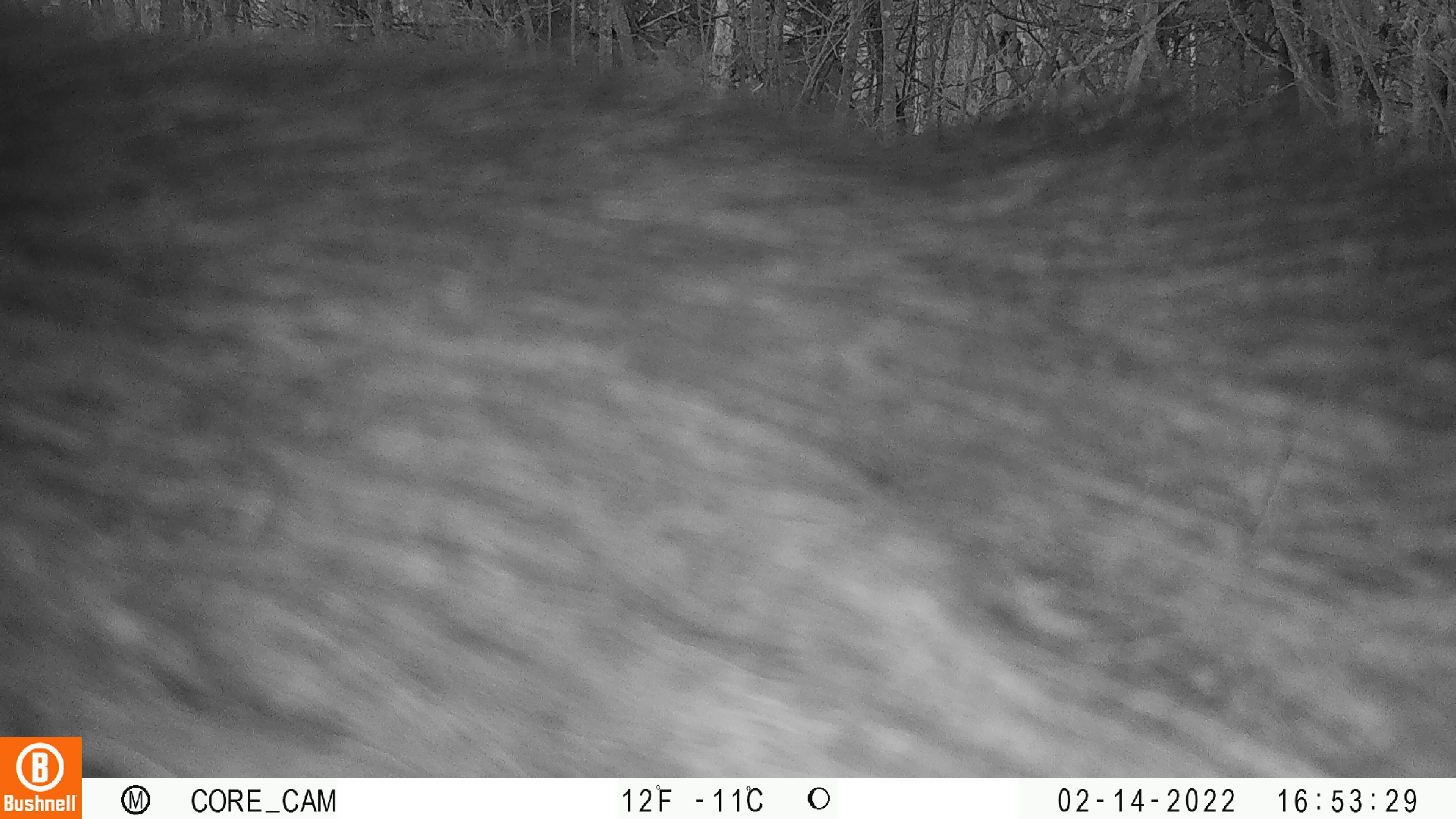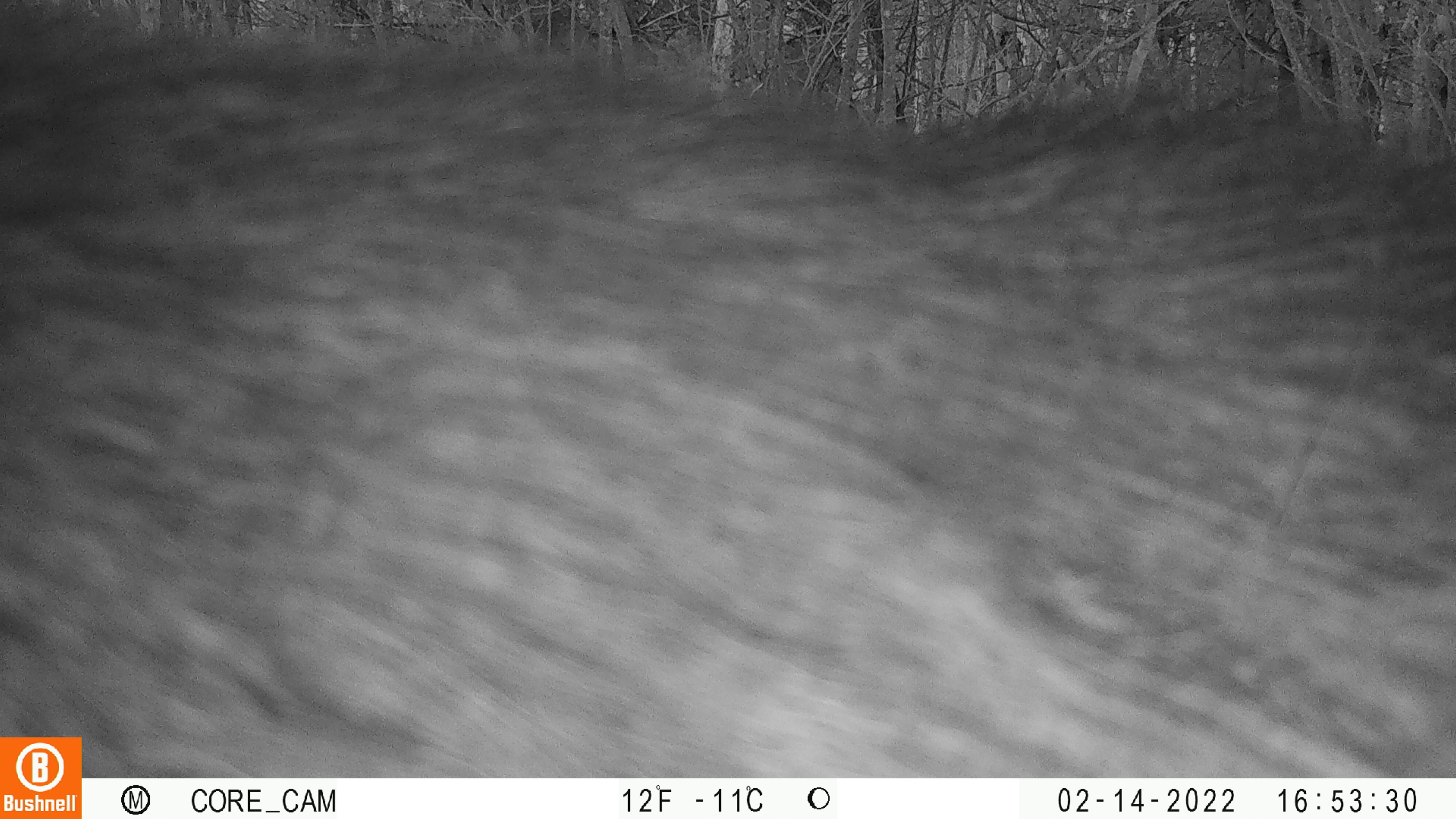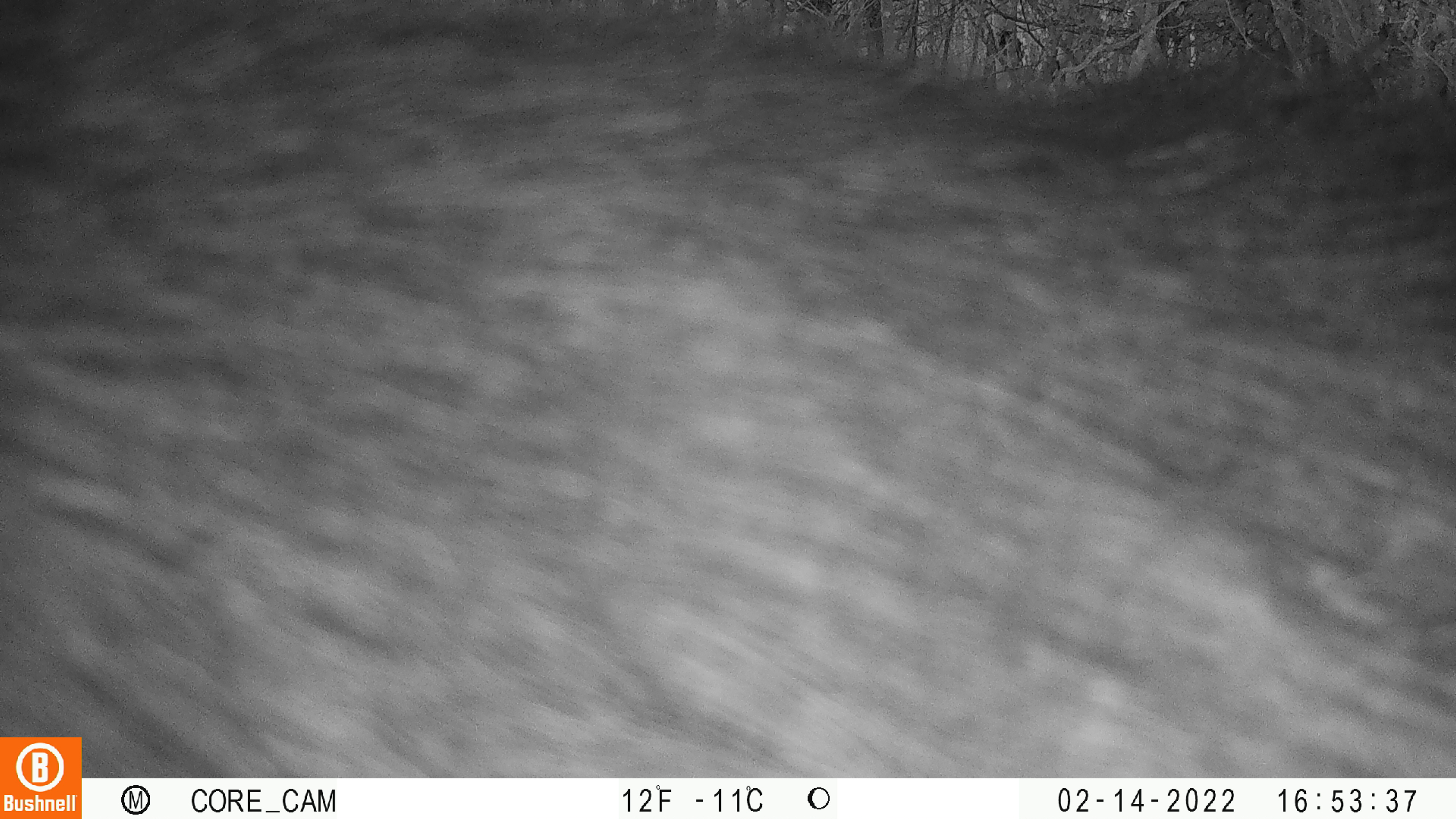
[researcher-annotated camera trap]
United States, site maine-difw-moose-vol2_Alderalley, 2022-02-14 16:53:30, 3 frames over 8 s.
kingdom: Animalia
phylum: Chordata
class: Mammalia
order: Artiodactyla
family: Cervidae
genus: Alces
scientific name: Alces alces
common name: moose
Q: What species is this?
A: Moose (Alces alces).